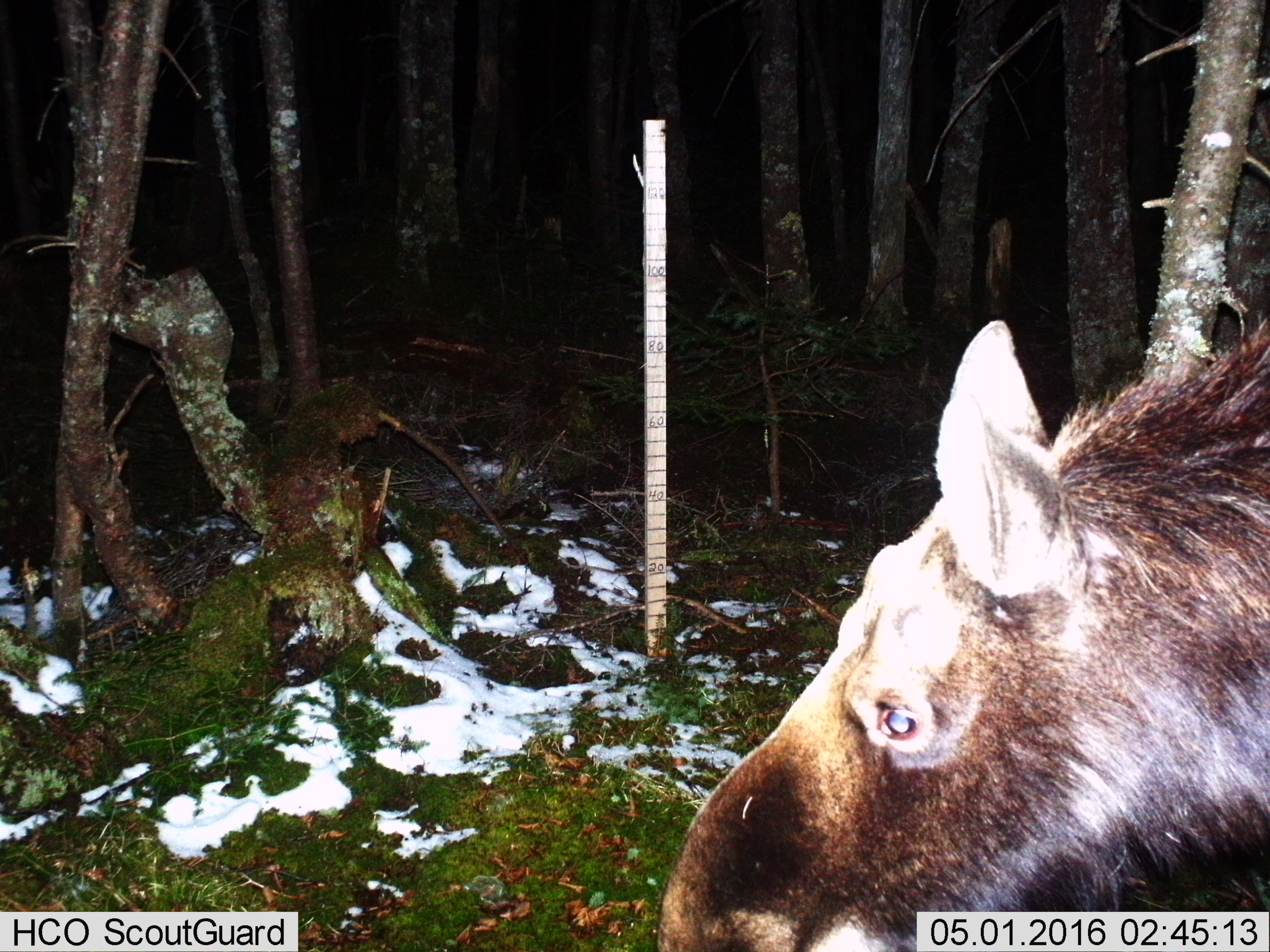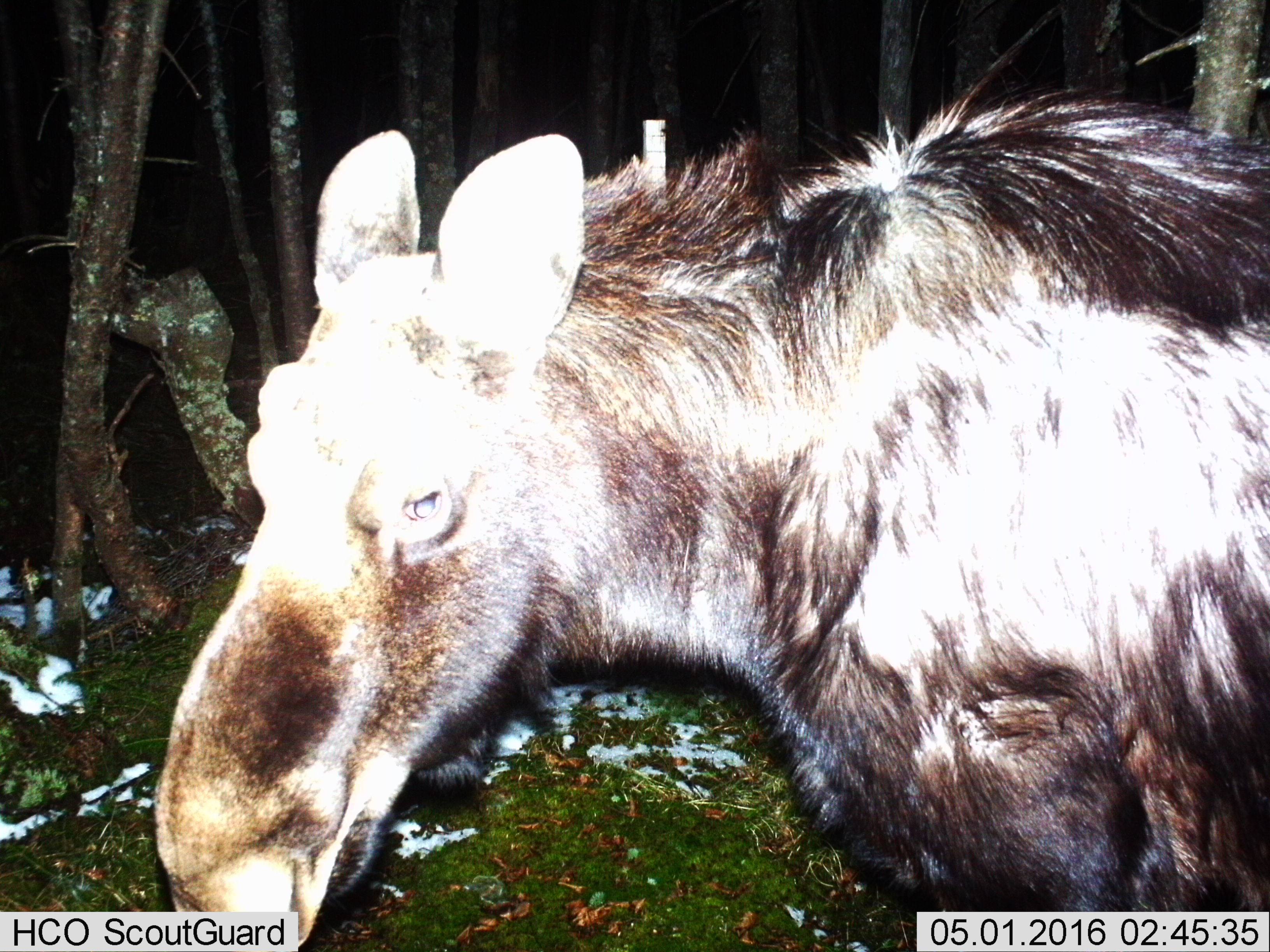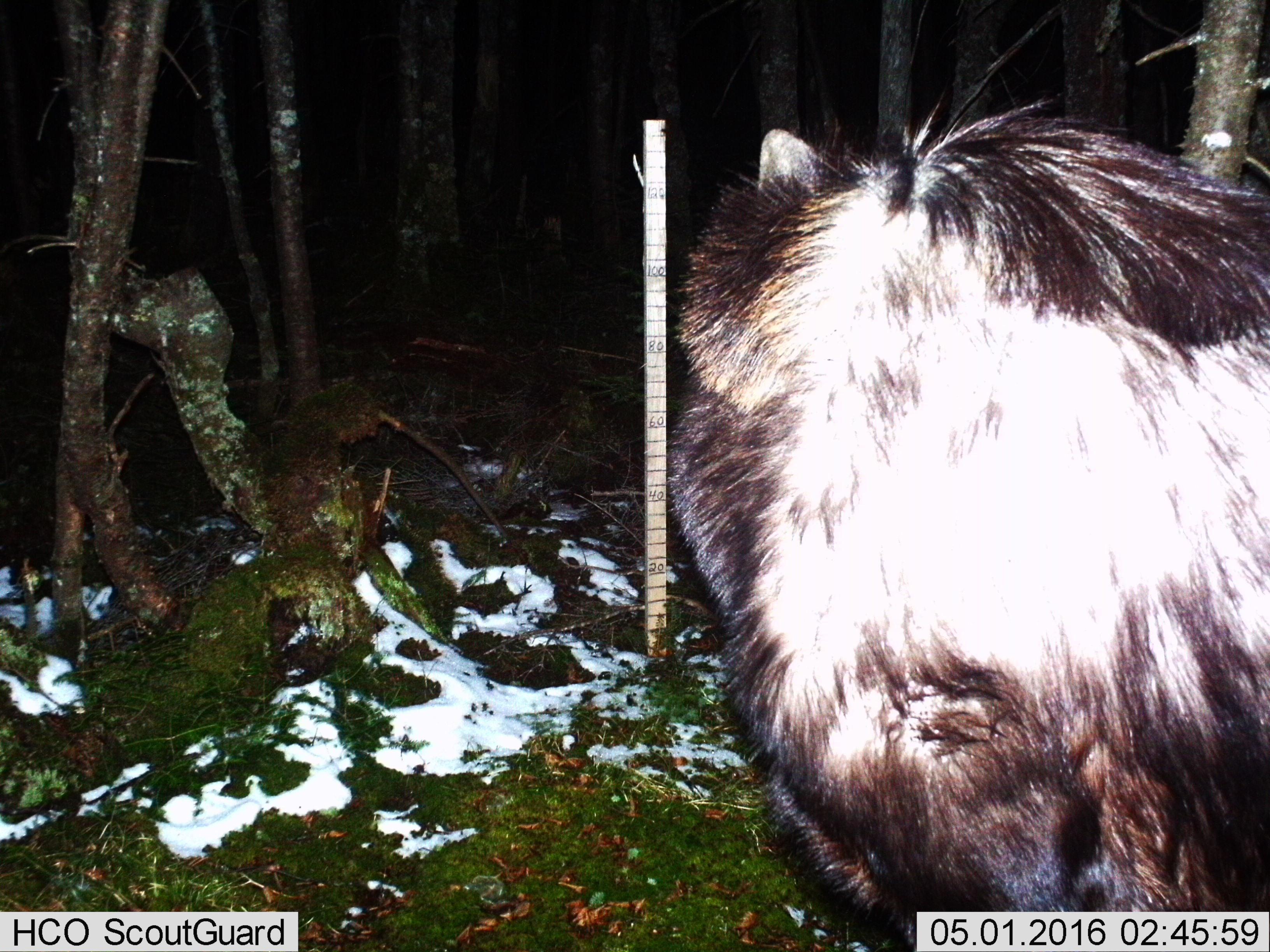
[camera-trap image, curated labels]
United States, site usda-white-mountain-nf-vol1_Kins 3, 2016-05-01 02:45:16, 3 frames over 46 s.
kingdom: Animalia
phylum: Chordata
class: Mammalia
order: Artiodactyla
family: Cervidae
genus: Alces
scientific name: Alces alces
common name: moose